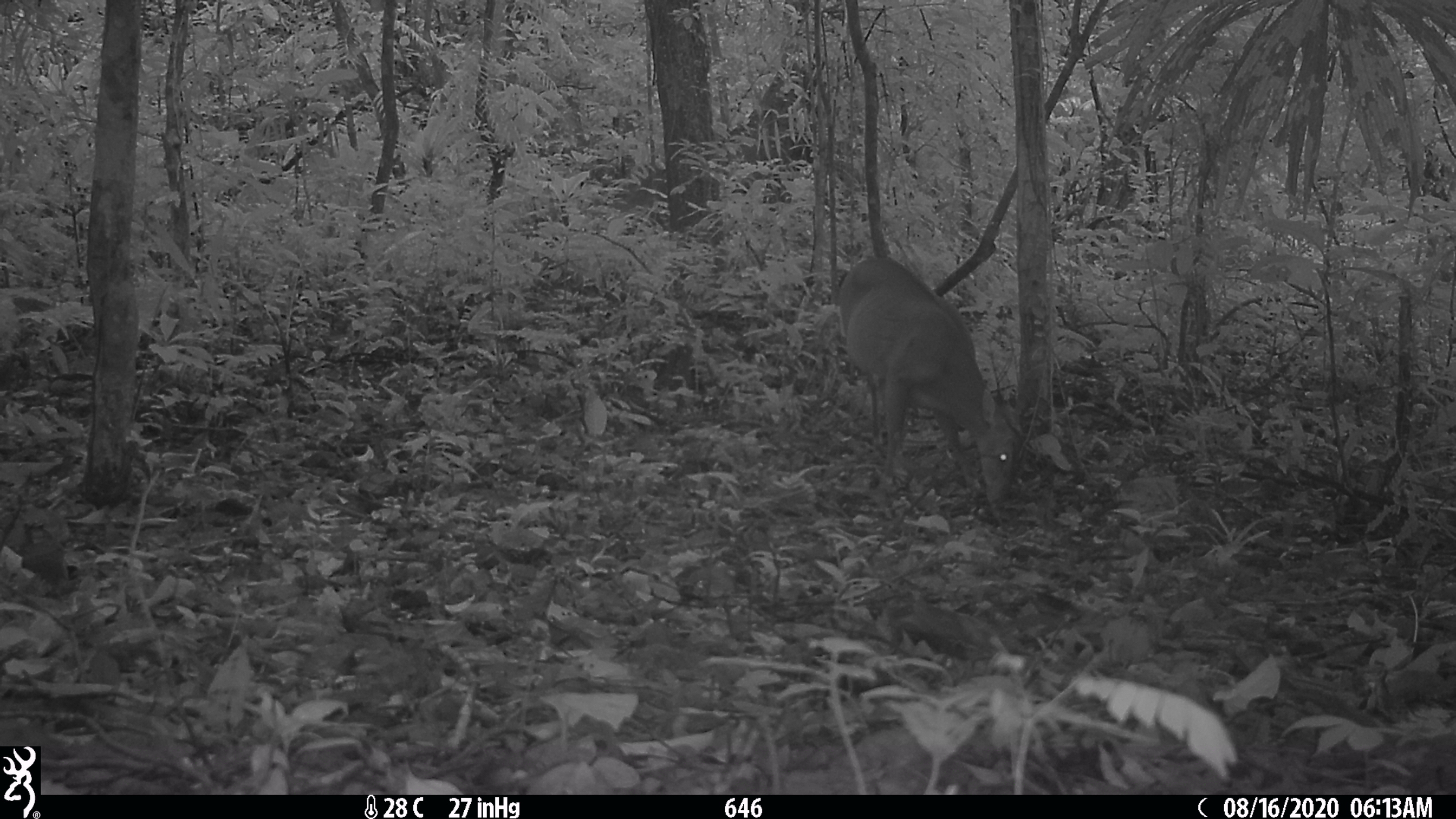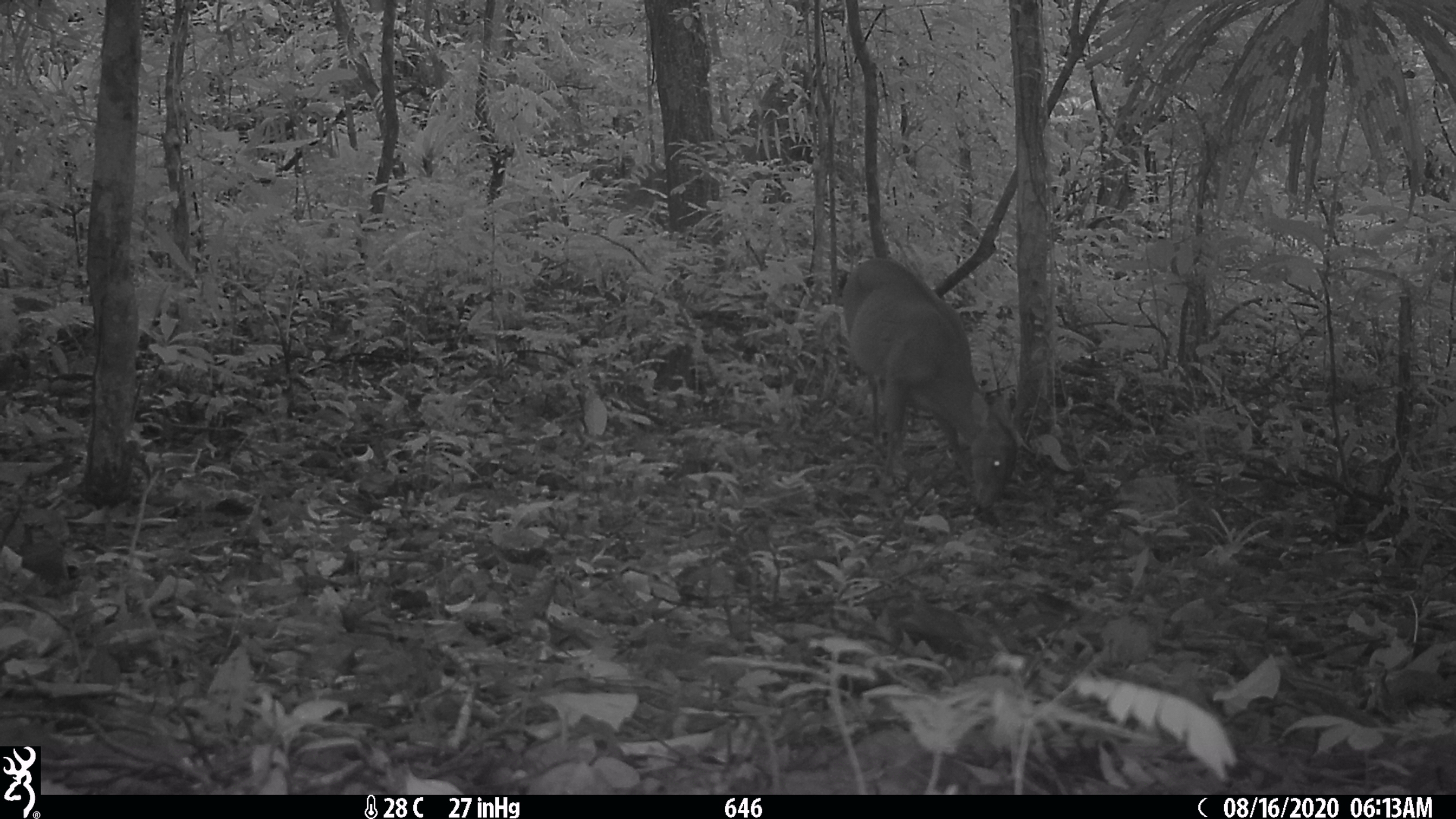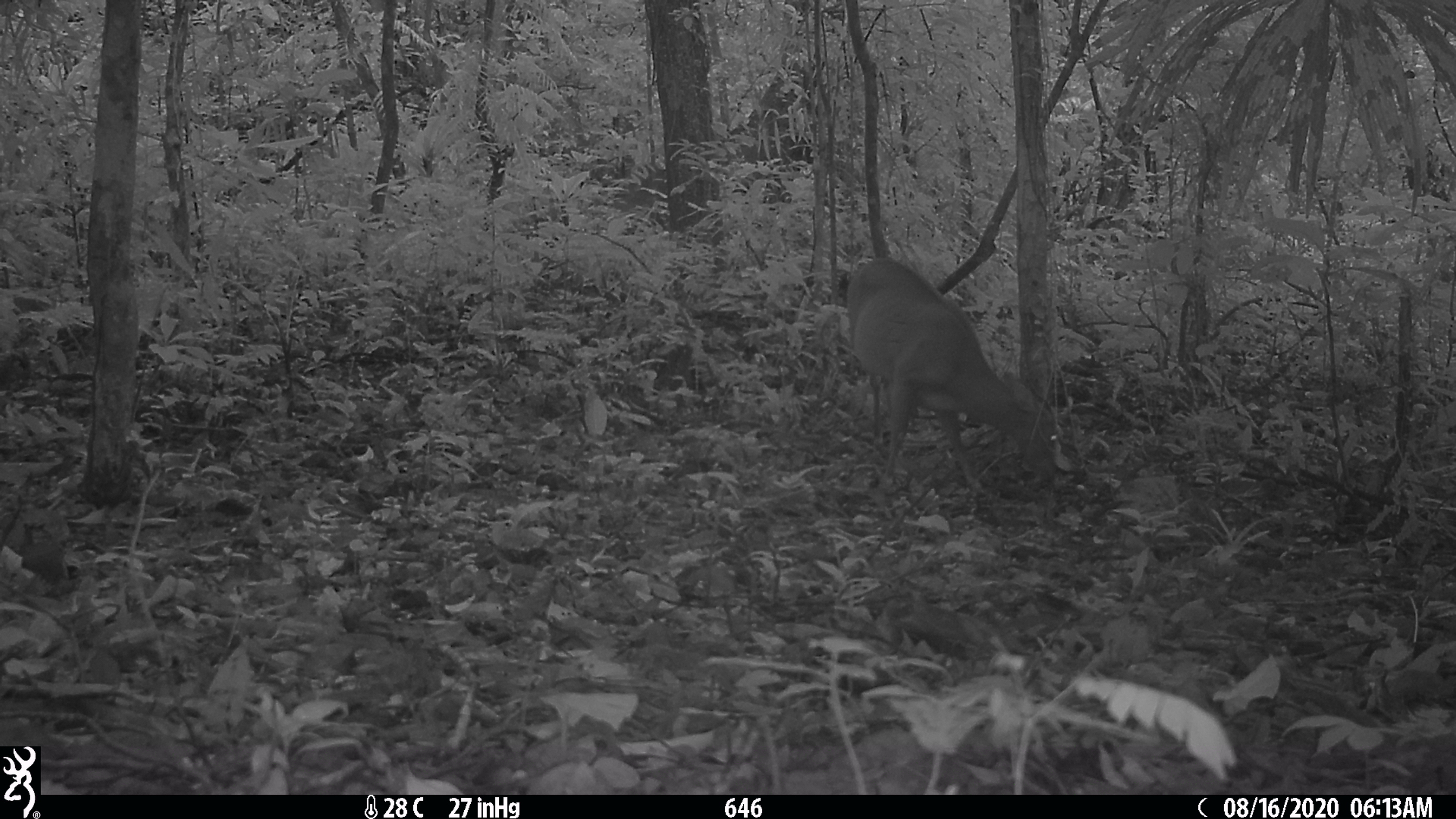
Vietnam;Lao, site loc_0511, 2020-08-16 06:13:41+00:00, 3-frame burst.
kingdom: Animalia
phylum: Chordata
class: Mammalia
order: Artiodactyla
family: Cervidae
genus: Muntiacus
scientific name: Muntiacus vuquangensis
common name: large-antlered muntjac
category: large antlered muntjac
Large antlered muntjac (large-antlered muntjac) (Muntiacus vuquangensis). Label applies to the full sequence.